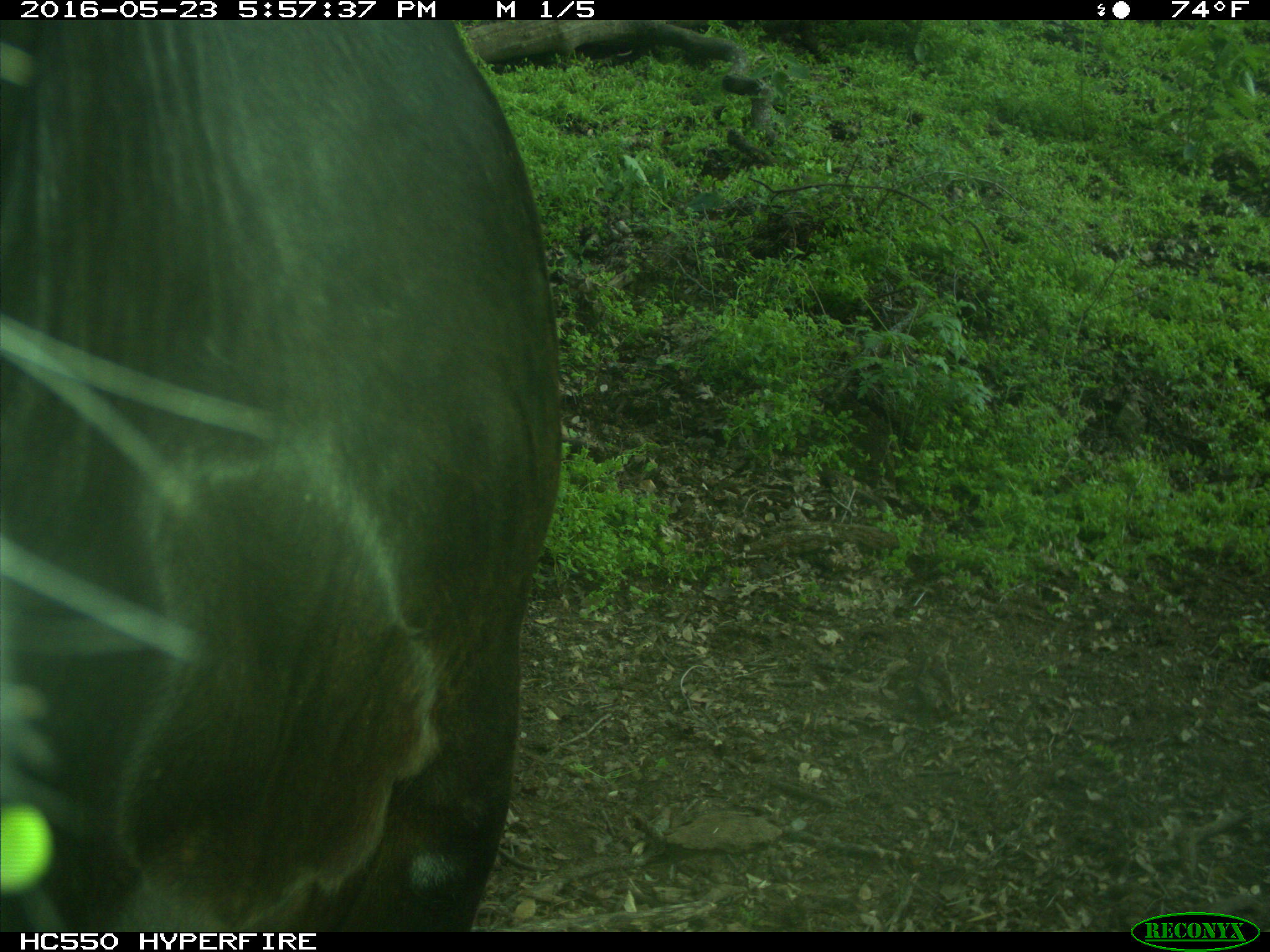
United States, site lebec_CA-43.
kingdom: Animalia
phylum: Chordata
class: Mammalia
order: Artiodactyla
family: Bovidae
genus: Bos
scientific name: Bos taurus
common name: domestic cow